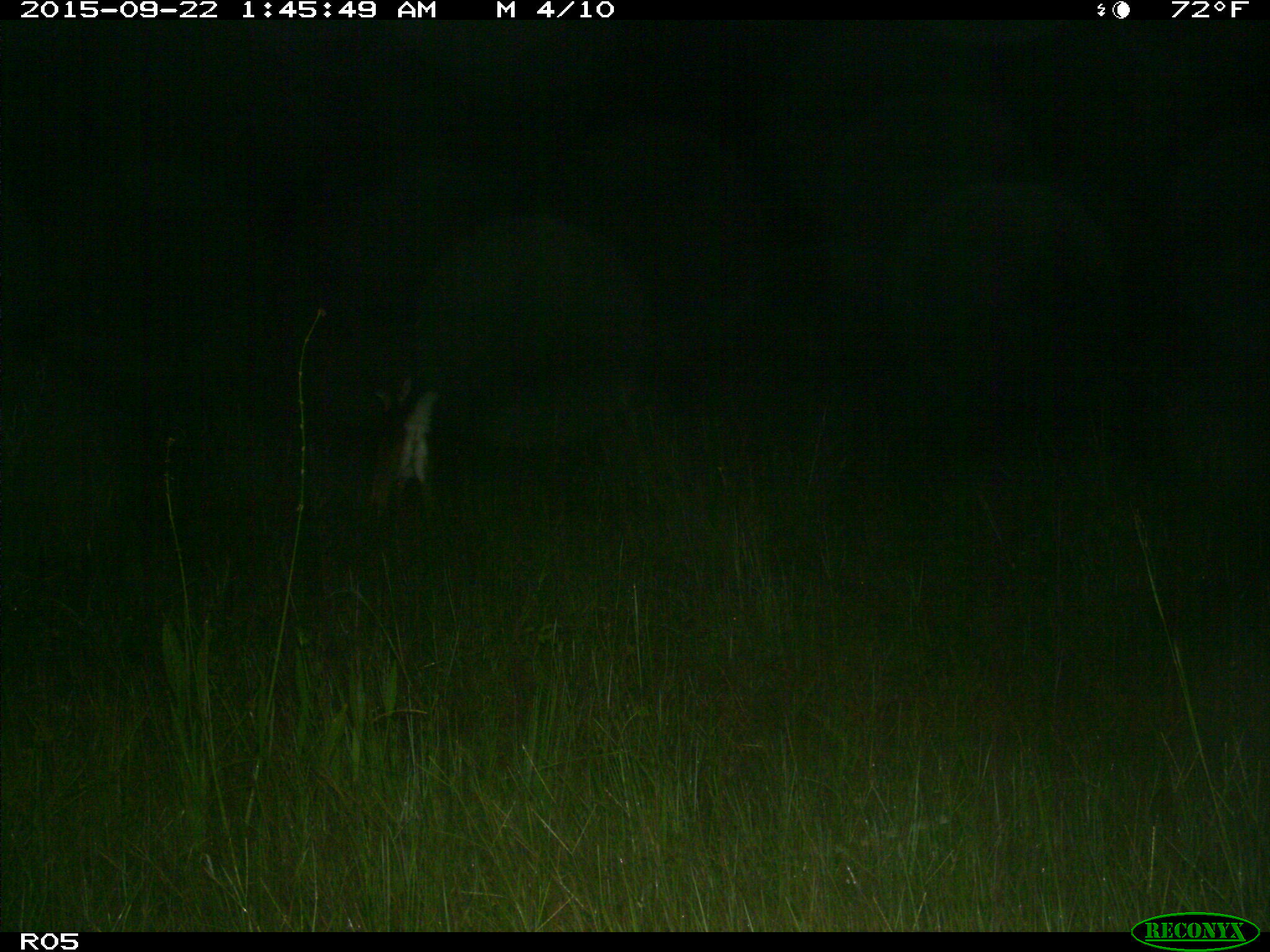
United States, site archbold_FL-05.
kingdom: Animalia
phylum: Chordata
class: Mammalia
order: Artiodactyla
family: Cervidae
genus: Odocoileus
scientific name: Odocoileus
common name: deer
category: unidentified deer